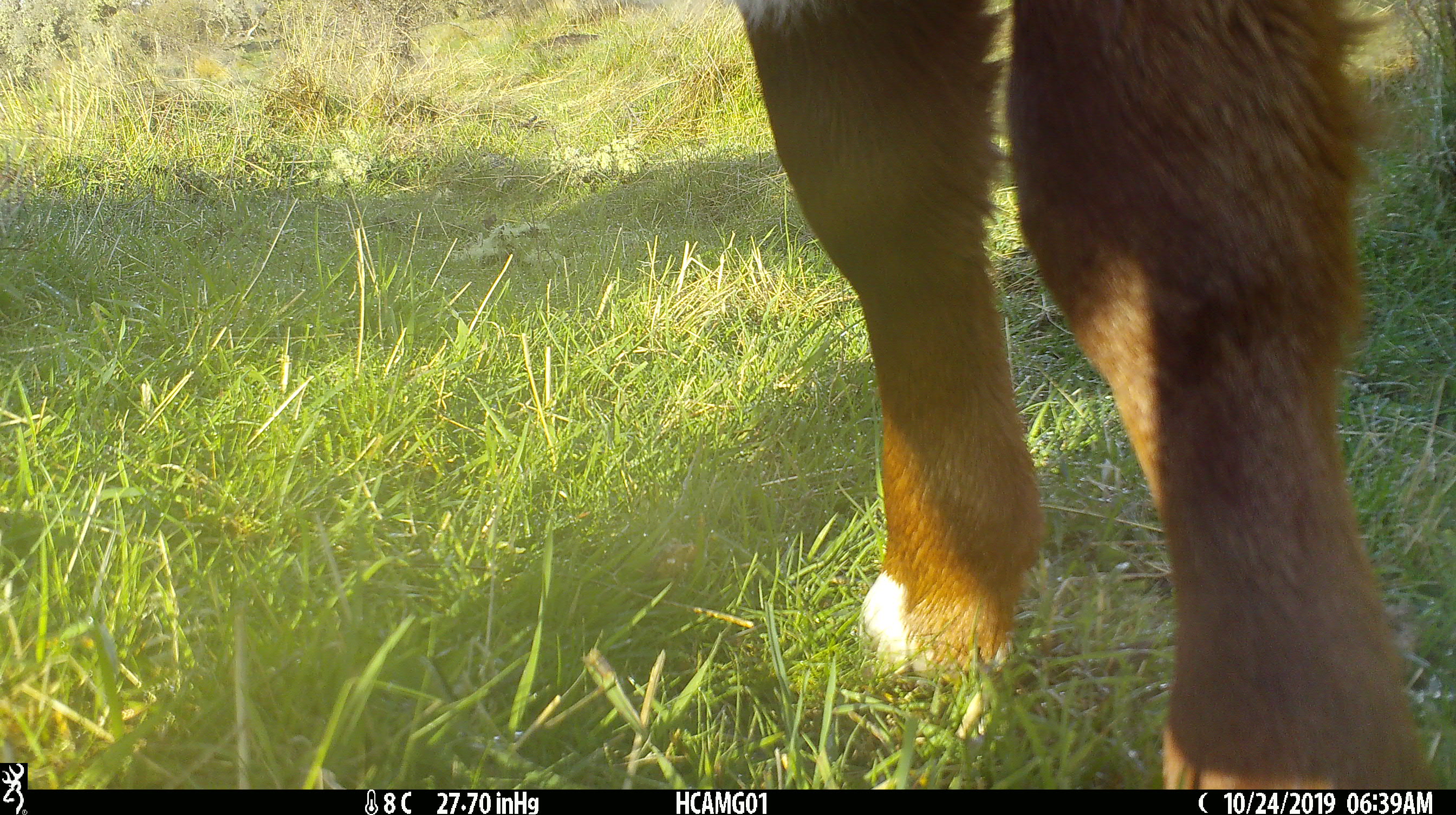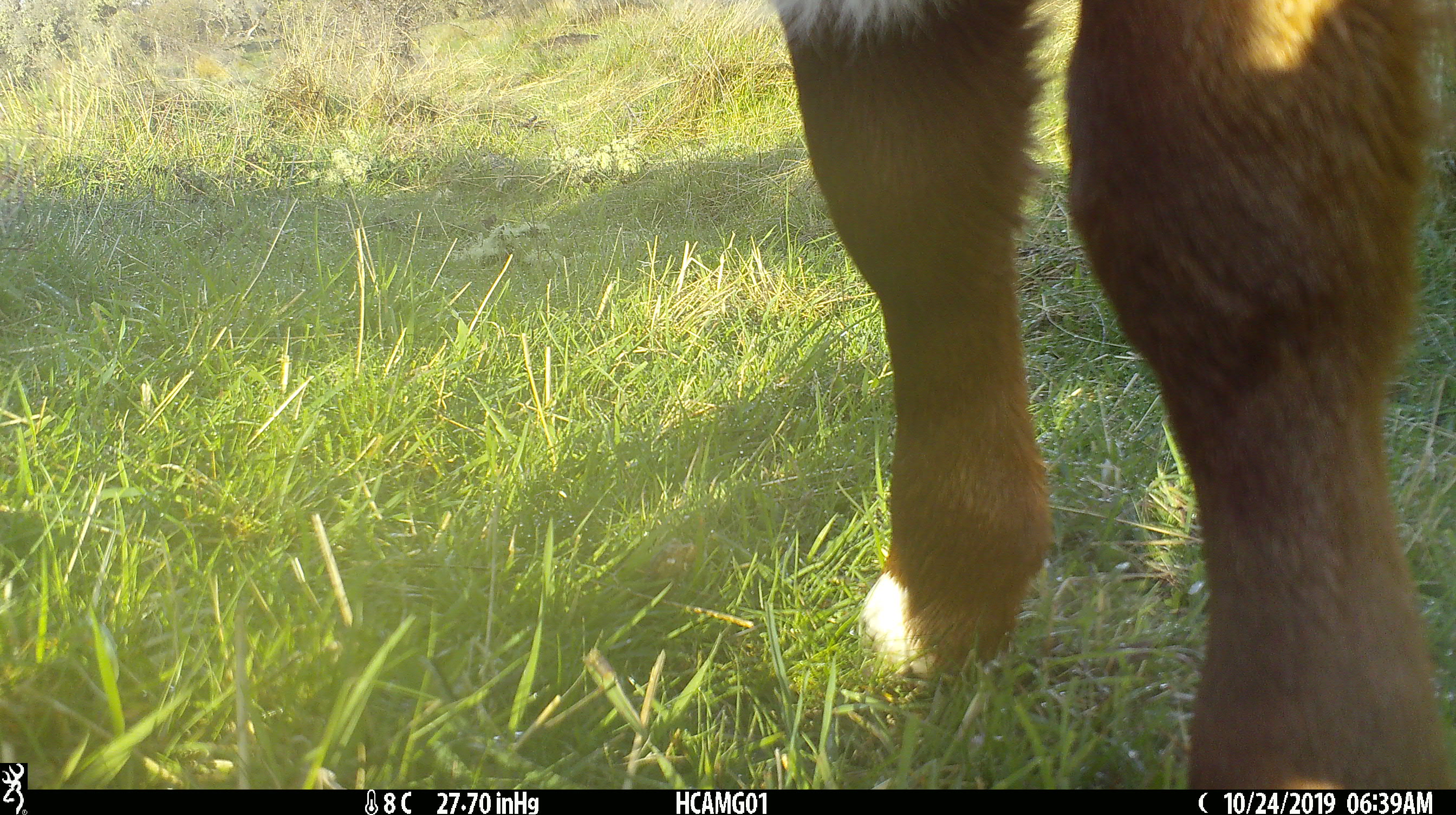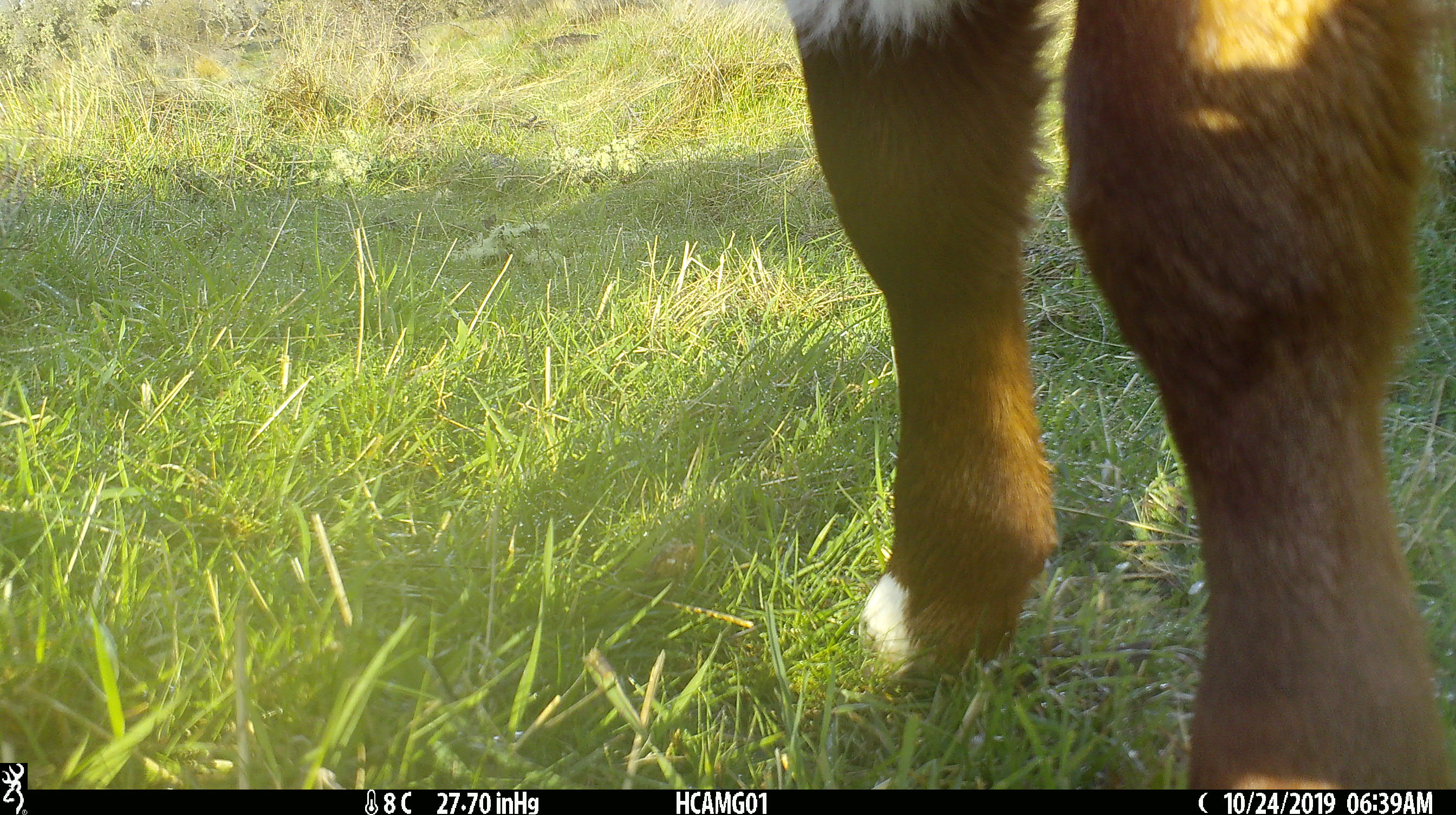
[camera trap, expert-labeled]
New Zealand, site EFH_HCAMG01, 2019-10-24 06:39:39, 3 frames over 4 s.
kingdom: Animalia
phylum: Chordata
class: Mammalia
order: Artiodactyla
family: Bovidae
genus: Bos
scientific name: Bos taurus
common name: domestic cow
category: cow